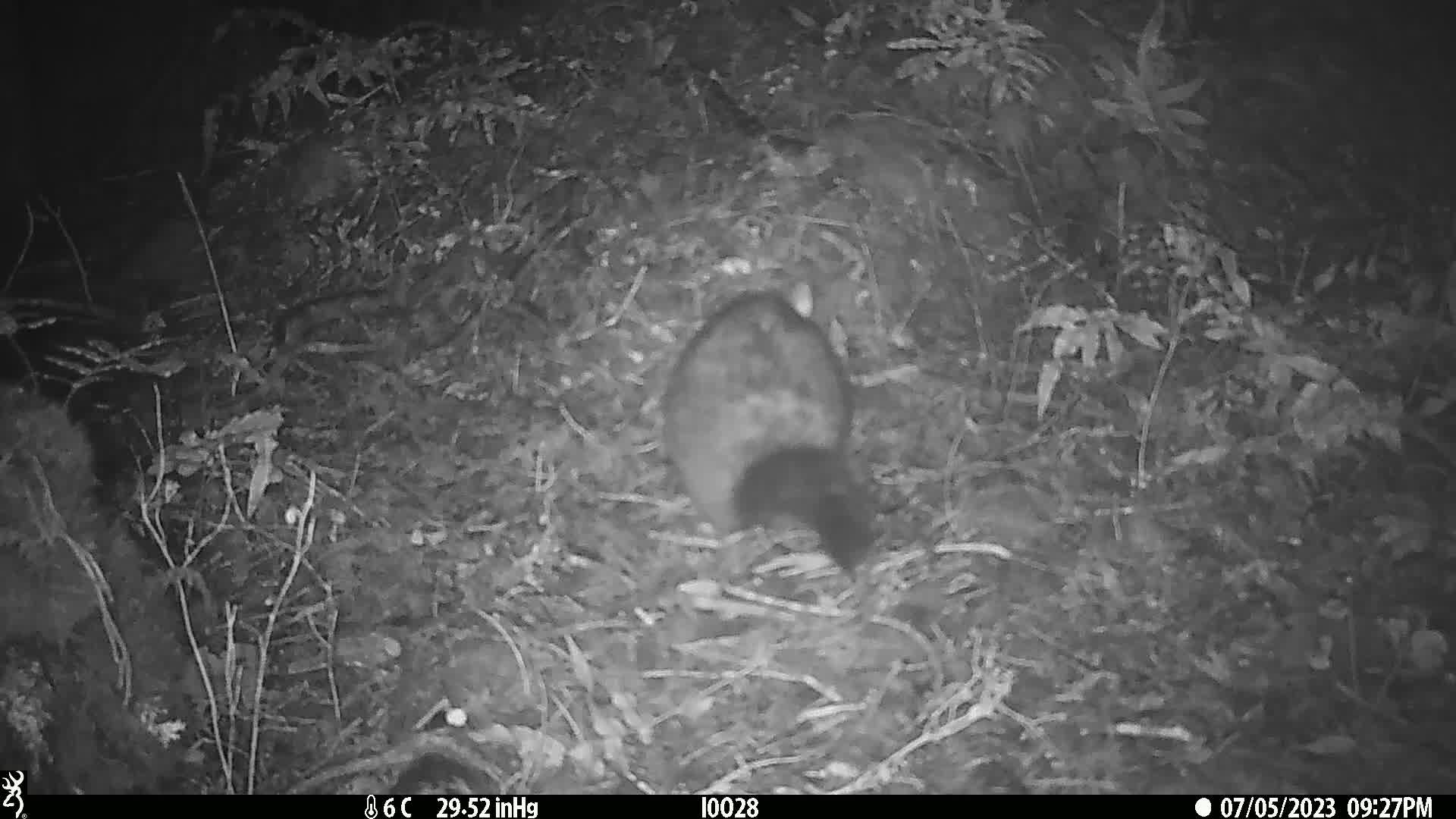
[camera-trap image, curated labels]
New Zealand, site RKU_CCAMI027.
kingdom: Animalia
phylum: Chordata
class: Mammalia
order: Diprotodontia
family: Phalangeridae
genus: Trichosurus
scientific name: Trichosurus vulpecula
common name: common brushtail possum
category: possum